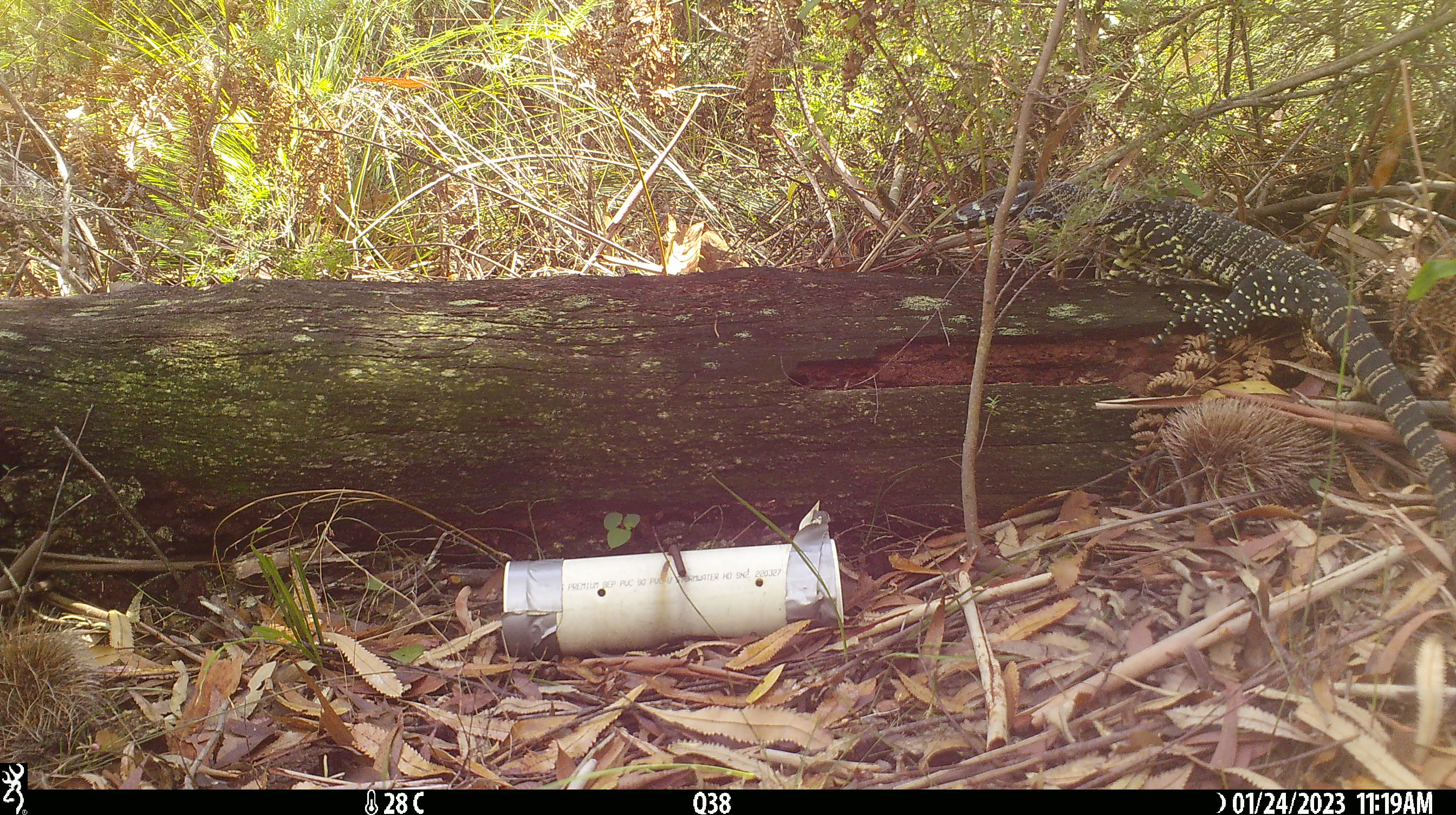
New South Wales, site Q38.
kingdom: Animalia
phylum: Chordata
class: Reptilia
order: Squamata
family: Varanidae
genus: Varanus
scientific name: Varanus varius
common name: lace monitor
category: goanna